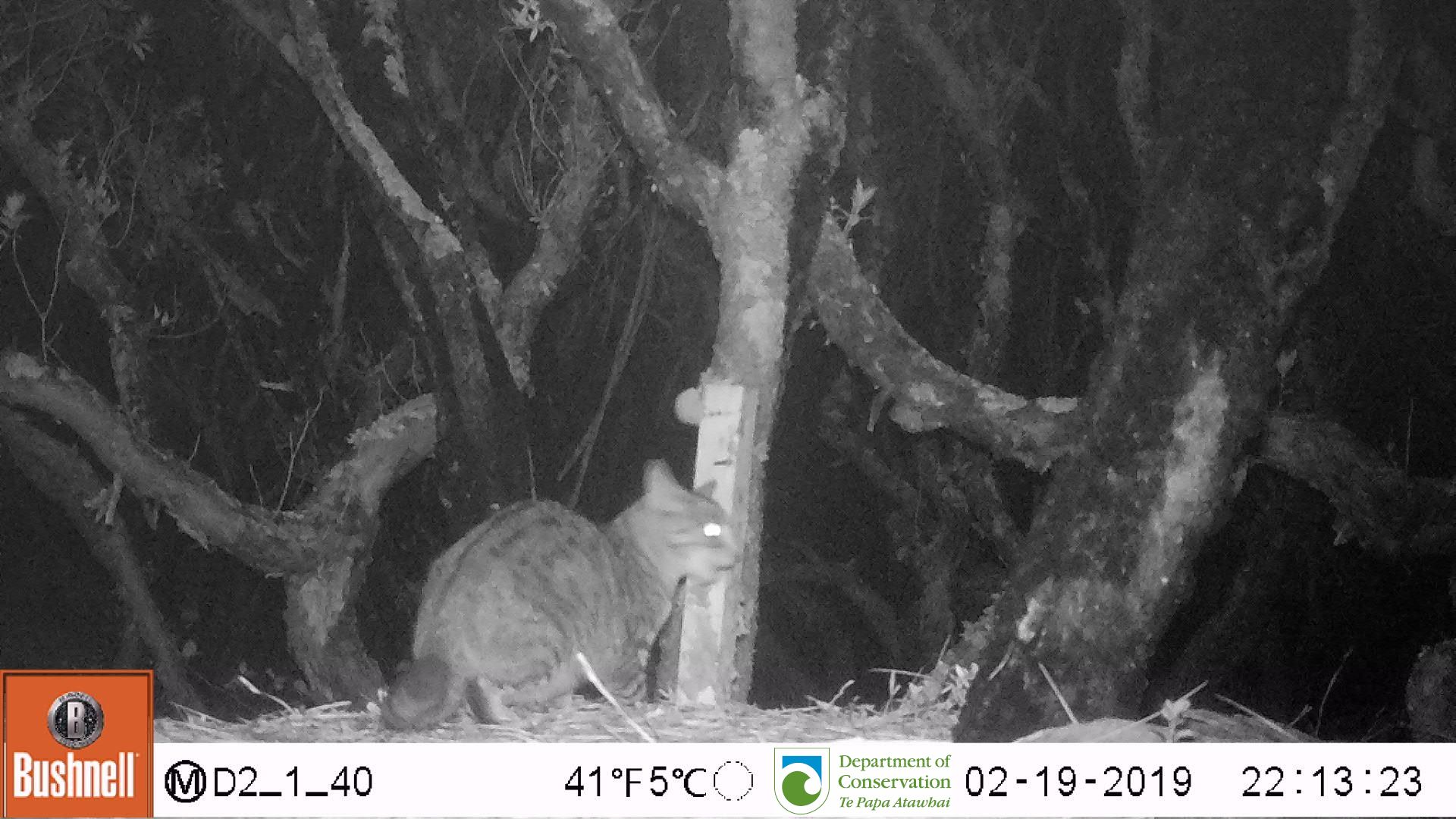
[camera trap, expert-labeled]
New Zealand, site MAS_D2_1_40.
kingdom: Animalia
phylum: Chordata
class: Mammalia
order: Carnivora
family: Felidae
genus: Felis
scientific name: Felis catus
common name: domestic cat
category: cat